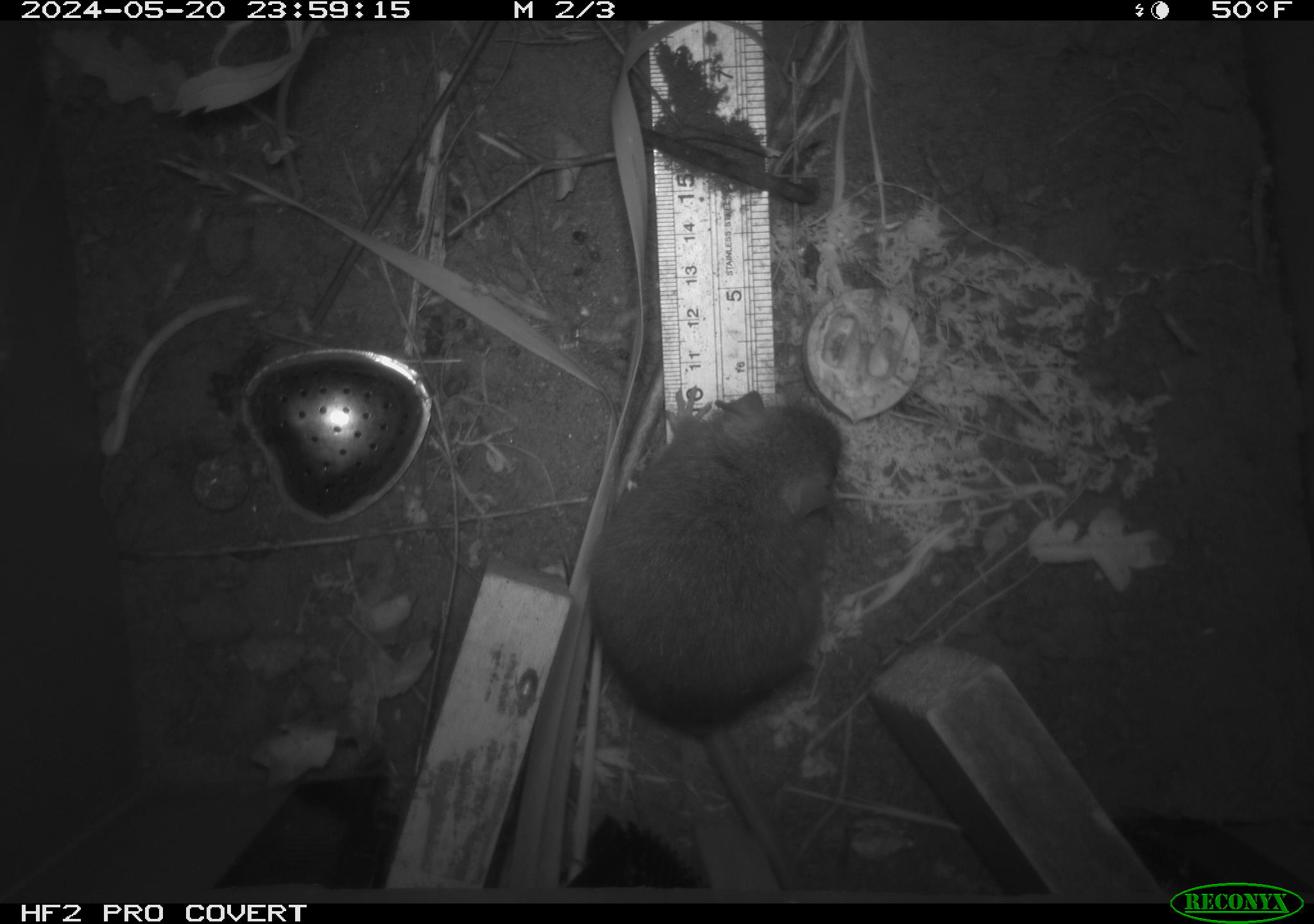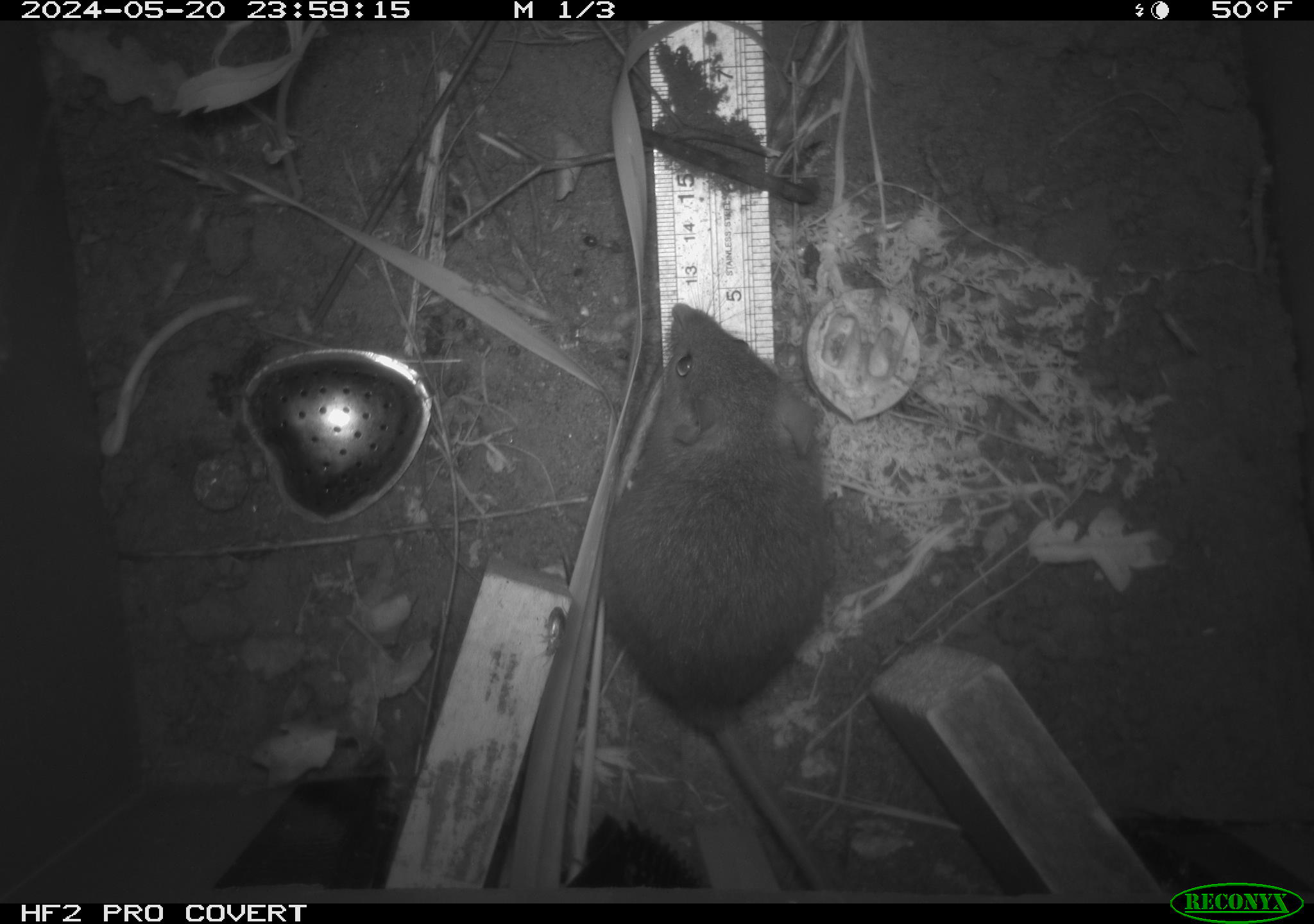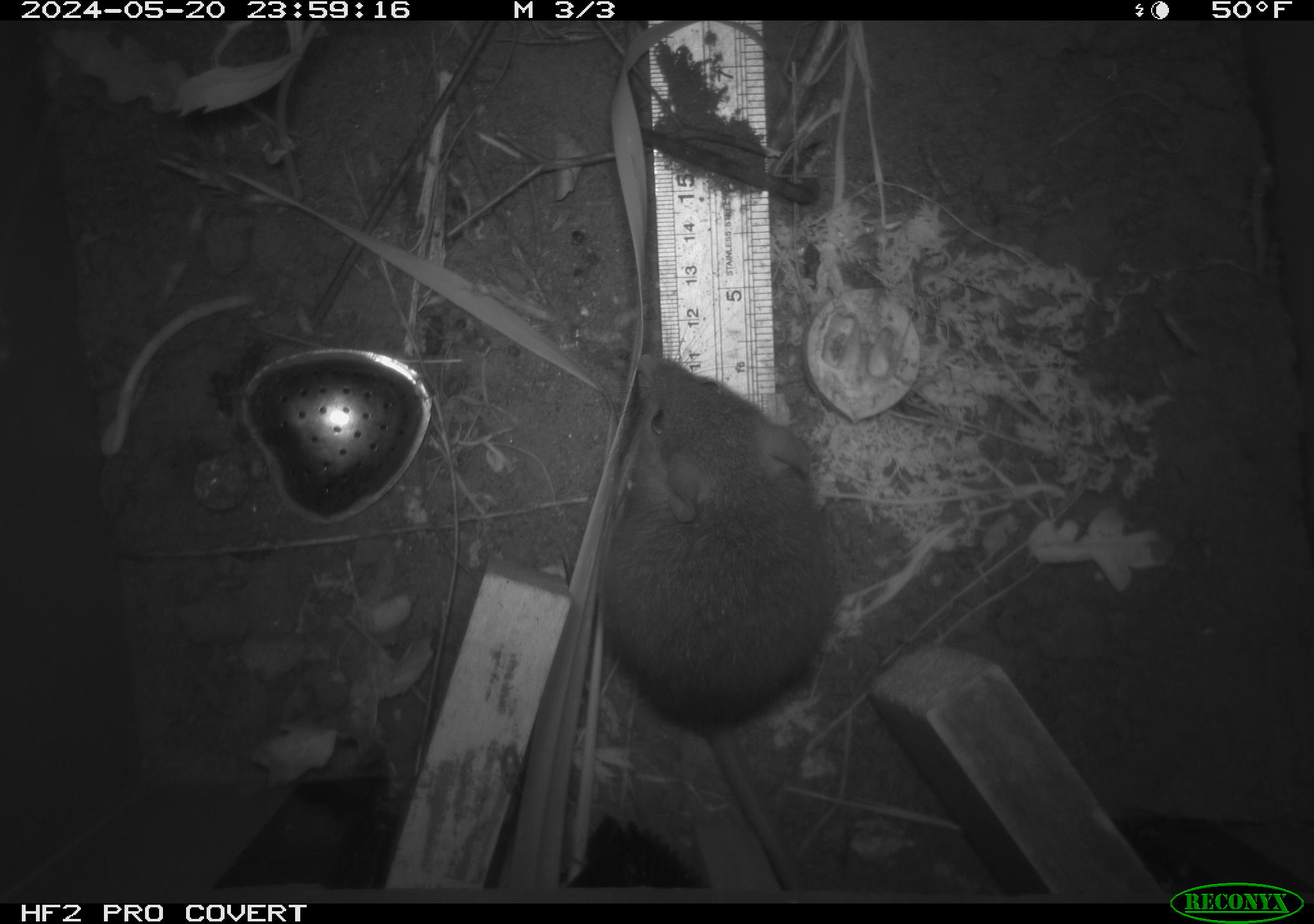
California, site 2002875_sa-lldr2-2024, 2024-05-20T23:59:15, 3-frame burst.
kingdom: Animalia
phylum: Chordata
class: Mammalia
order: Rodentia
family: Muridae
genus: Rattus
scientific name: Rattus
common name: rat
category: rattus species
Rattus species (rat) (Rattus).